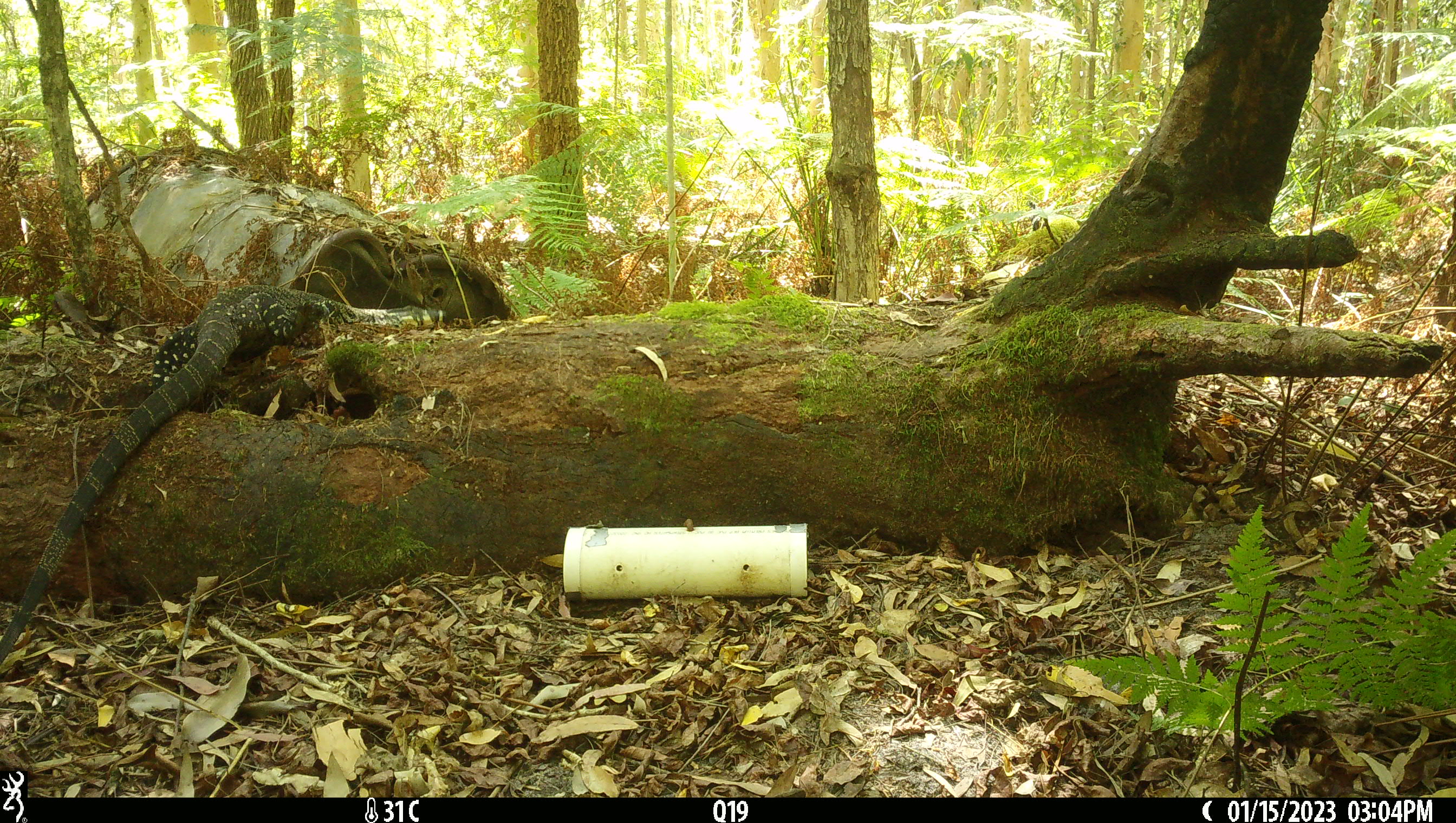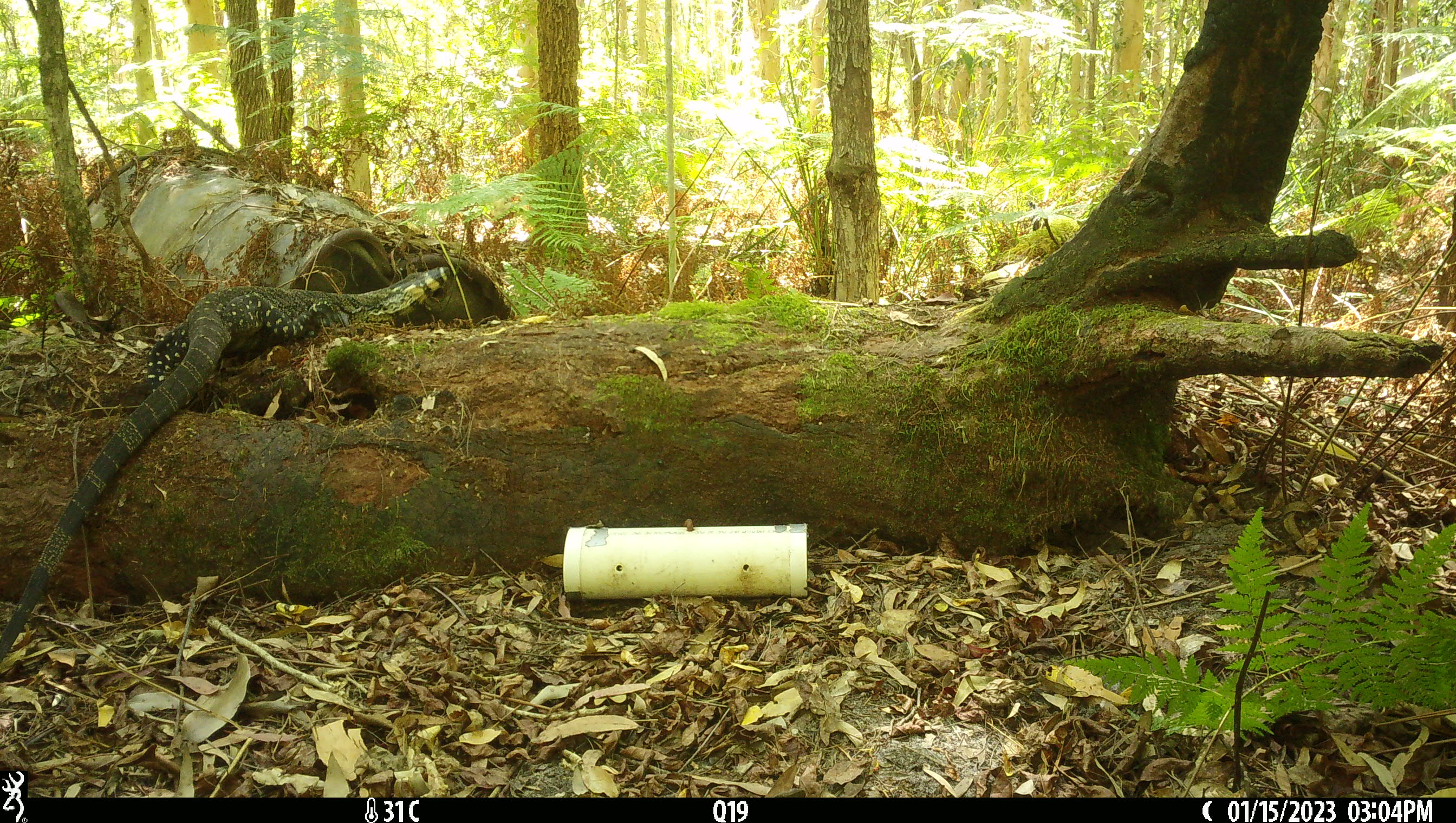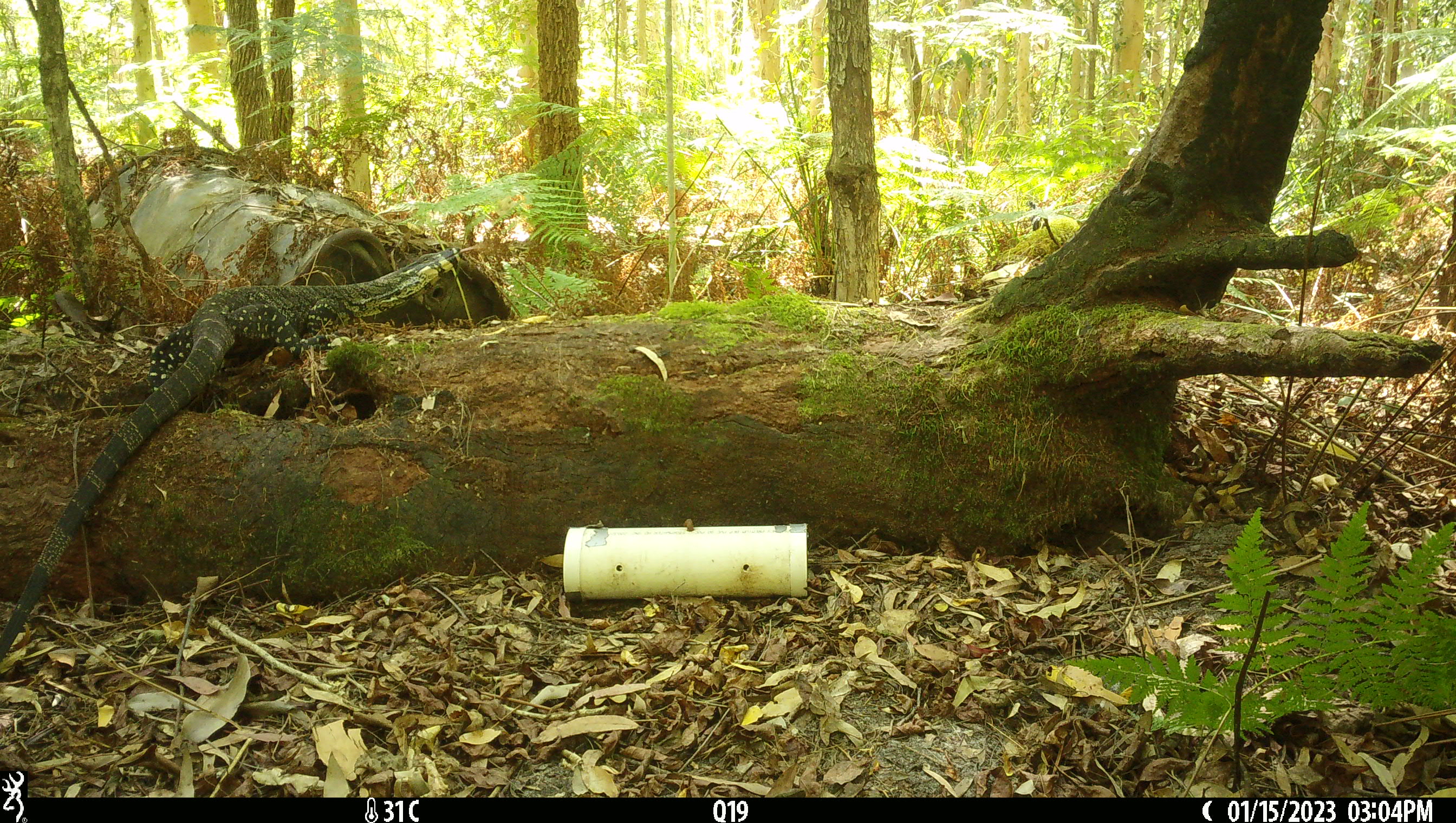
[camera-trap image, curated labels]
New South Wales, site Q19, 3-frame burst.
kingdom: Animalia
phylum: Chordata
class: Reptilia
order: Squamata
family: Varanidae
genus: Varanus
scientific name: Varanus varius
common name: lace monitor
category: goanna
Goanna (lace monitor) (Varanus varius).